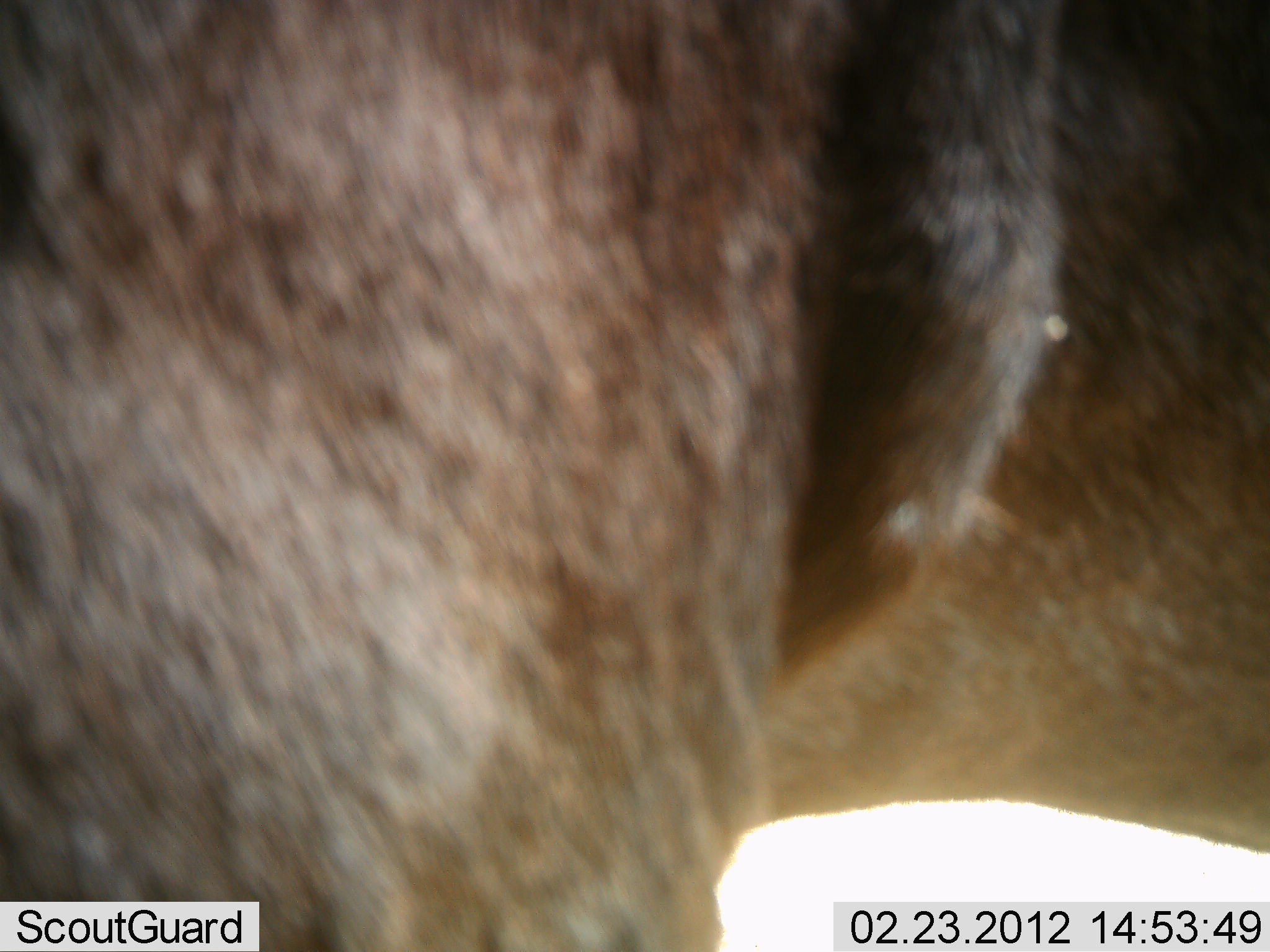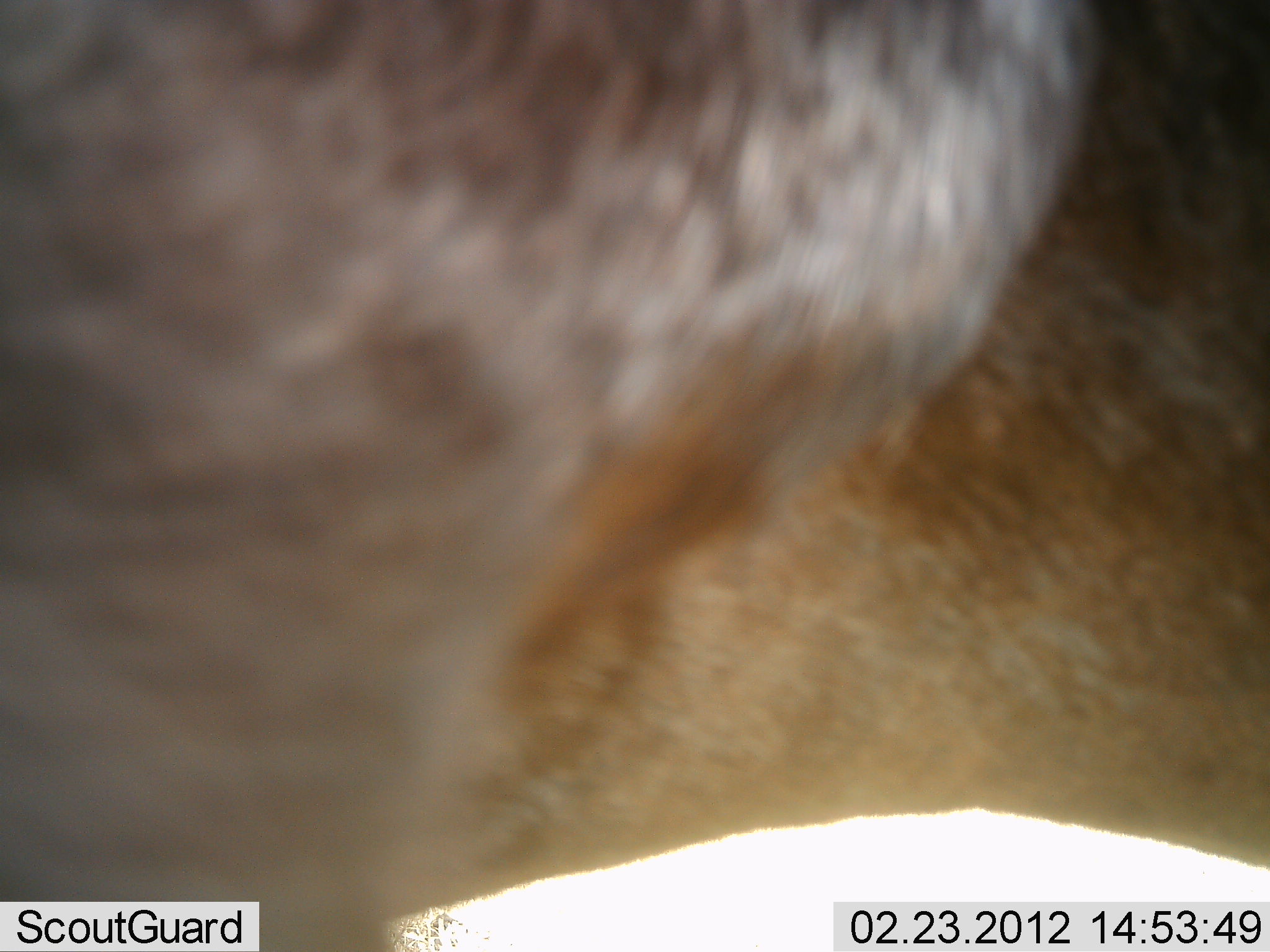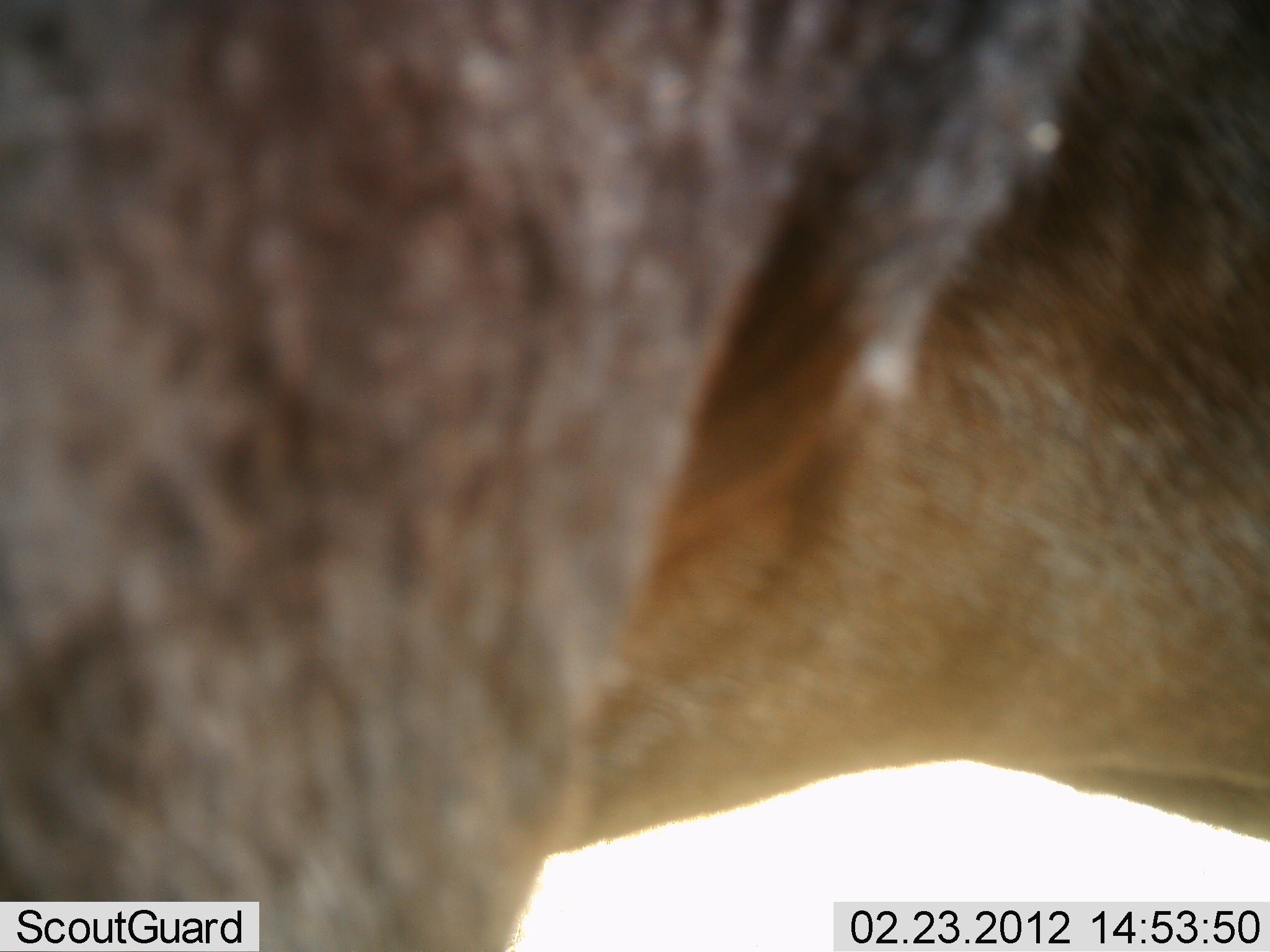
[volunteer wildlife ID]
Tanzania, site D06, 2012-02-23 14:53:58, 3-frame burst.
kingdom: Animalia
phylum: Chordata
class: Mammalia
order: Artiodactyla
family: Bovidae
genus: Connochaetes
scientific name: Connochaetes taurinus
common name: blue wildebeest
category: wildebeest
Wildebeest (blue wildebeest) (Connochaetes taurinus), count 1. Behavior (volunteer vote fractions): standing 100%, resting 0%, moving 0%, interacting 0%. Young present (vote fraction): 0%. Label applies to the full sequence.